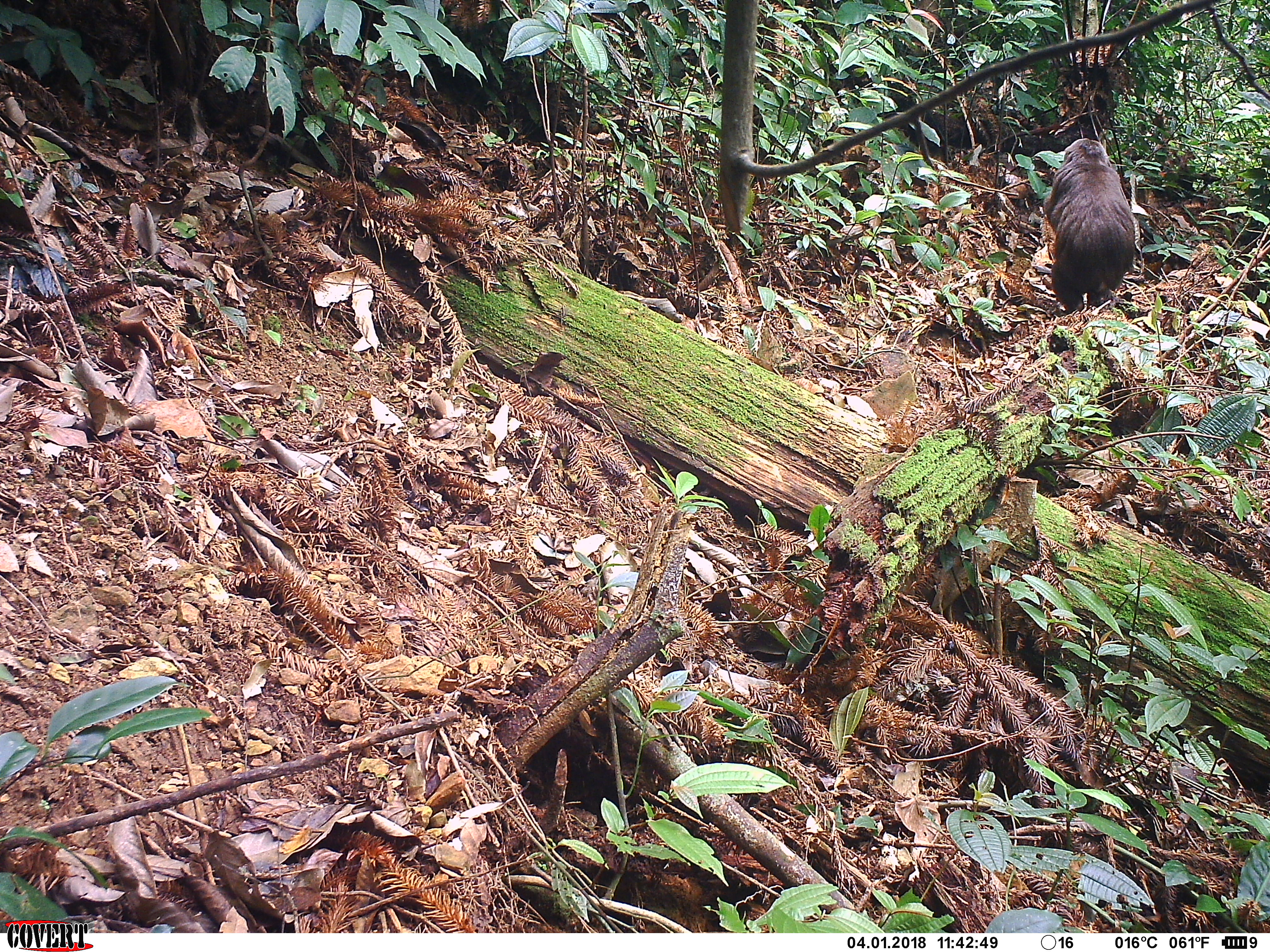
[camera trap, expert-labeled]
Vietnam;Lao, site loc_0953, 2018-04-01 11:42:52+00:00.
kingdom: Animalia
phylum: Chordata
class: Mammalia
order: Primates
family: Cercopithecidae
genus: Macaca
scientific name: Macaca arctoides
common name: stump-tailed macaque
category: stump tailed macaque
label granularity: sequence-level